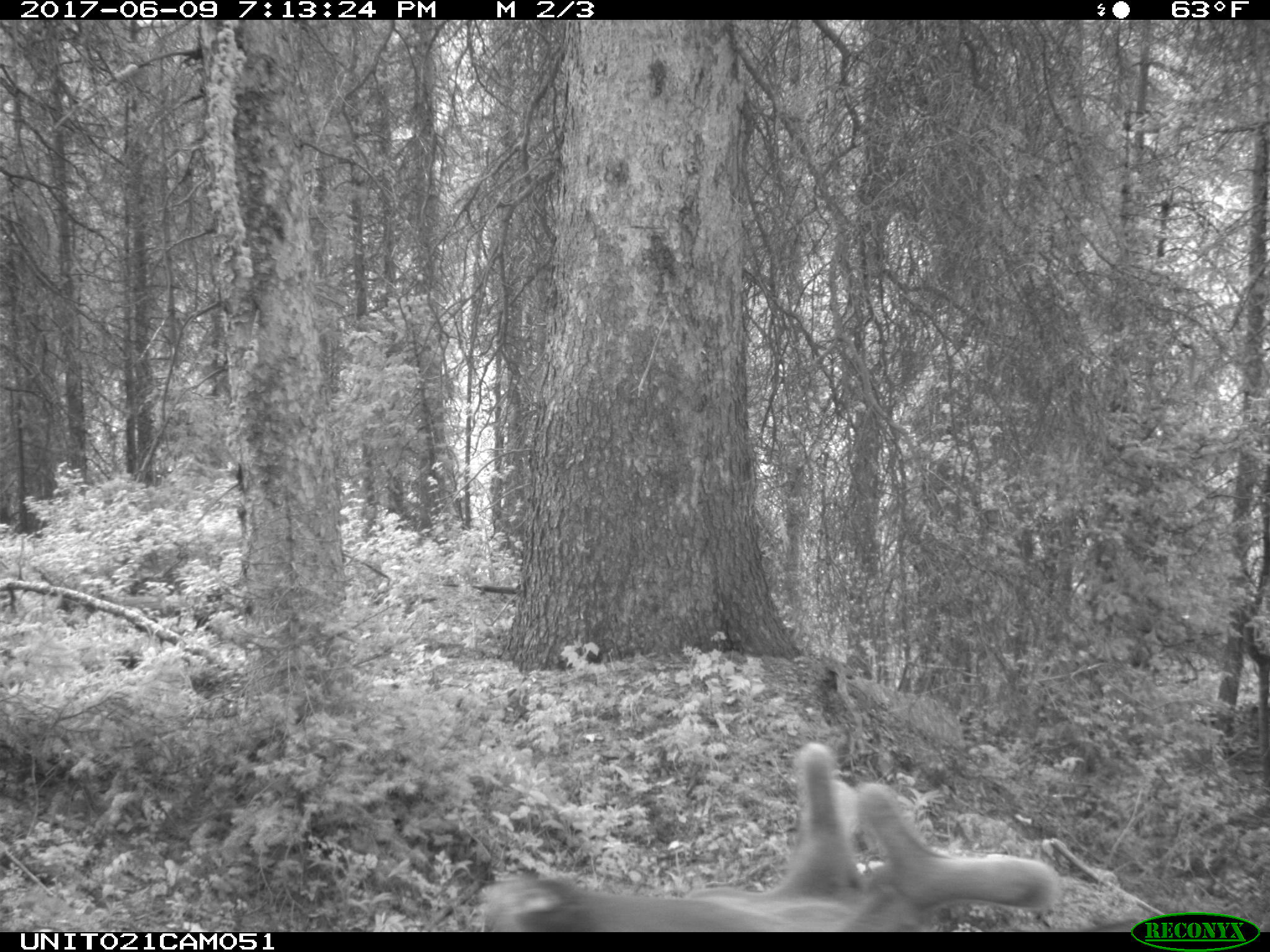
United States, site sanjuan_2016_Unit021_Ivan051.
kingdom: Animalia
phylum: Chordata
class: Mammalia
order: Artiodactyla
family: Cervidae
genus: Cervus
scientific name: Cervus elaphus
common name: red deer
Cervus elaphus (red deer).